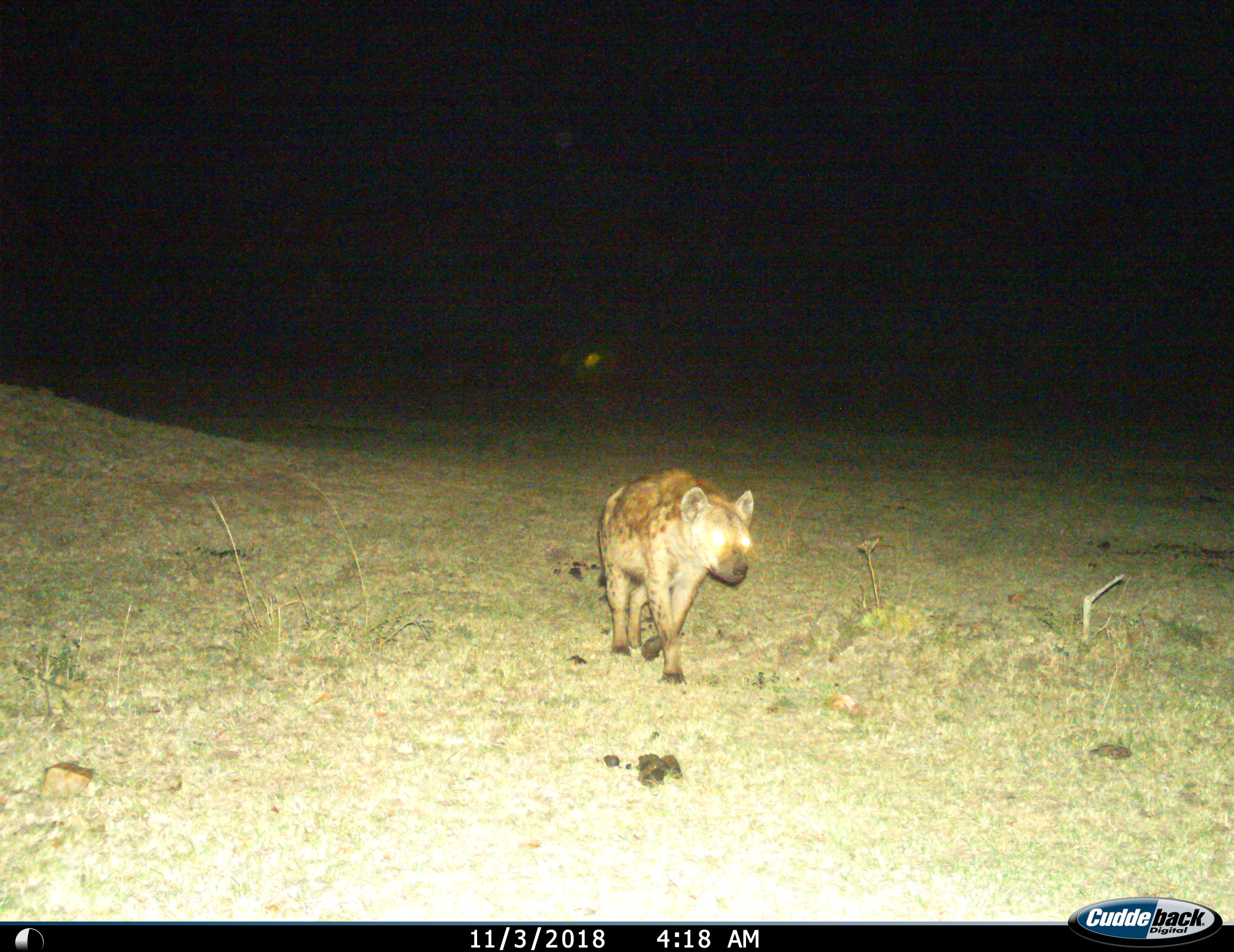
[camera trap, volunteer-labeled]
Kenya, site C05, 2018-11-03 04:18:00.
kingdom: Animalia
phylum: Chordata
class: Mammalia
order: Carnivora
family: Hyaenidae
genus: Crocuta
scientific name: Crocuta crocuta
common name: spotted hyena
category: hyenaspotted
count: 1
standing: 0%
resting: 0%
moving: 100%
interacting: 0%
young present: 0%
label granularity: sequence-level